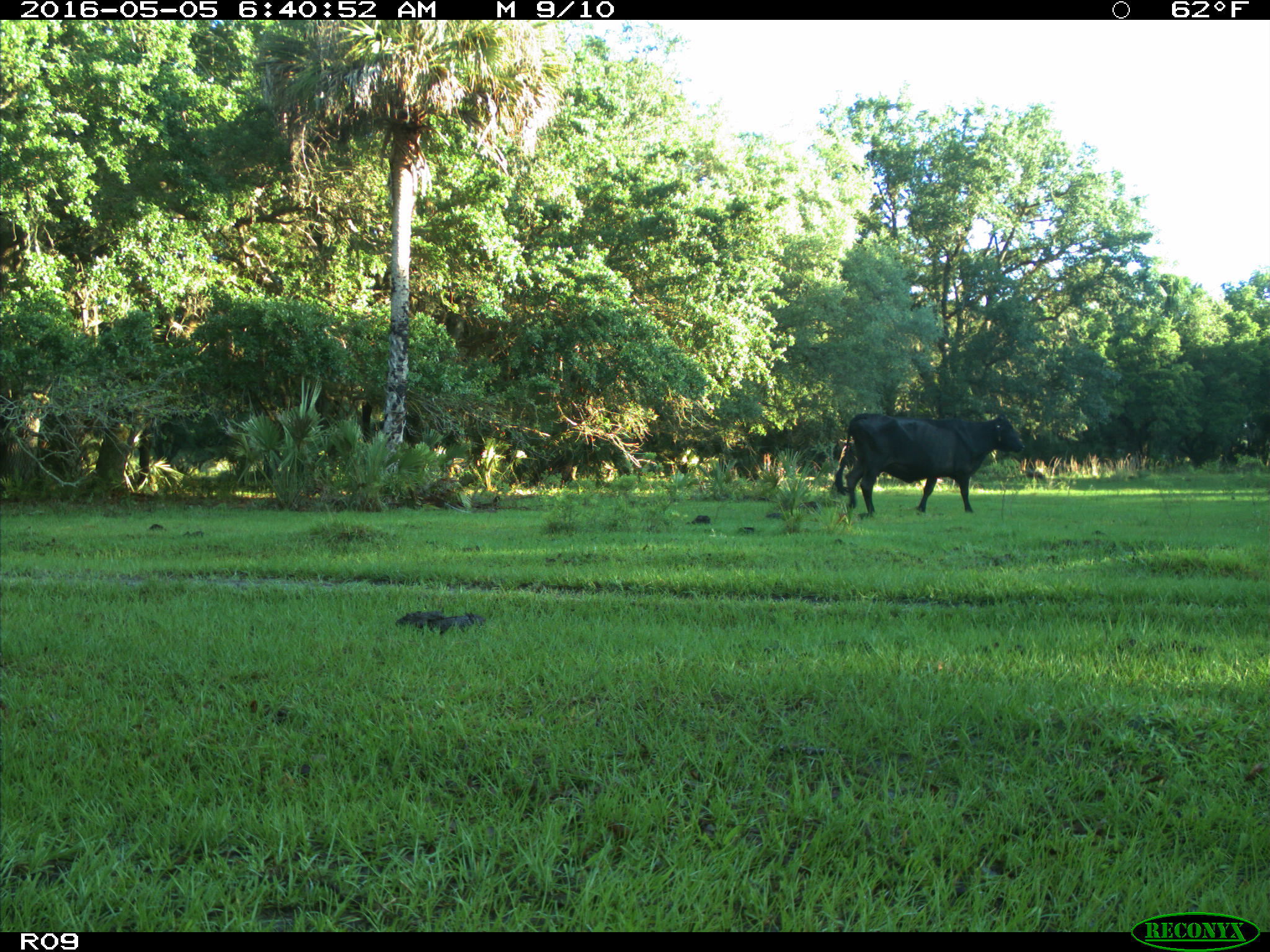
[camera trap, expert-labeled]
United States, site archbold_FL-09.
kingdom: Animalia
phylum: Chordata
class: Mammalia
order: Artiodactyla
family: Bovidae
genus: Bos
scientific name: Bos taurus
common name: domestic cow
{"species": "Bos taurus (domestic cow)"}